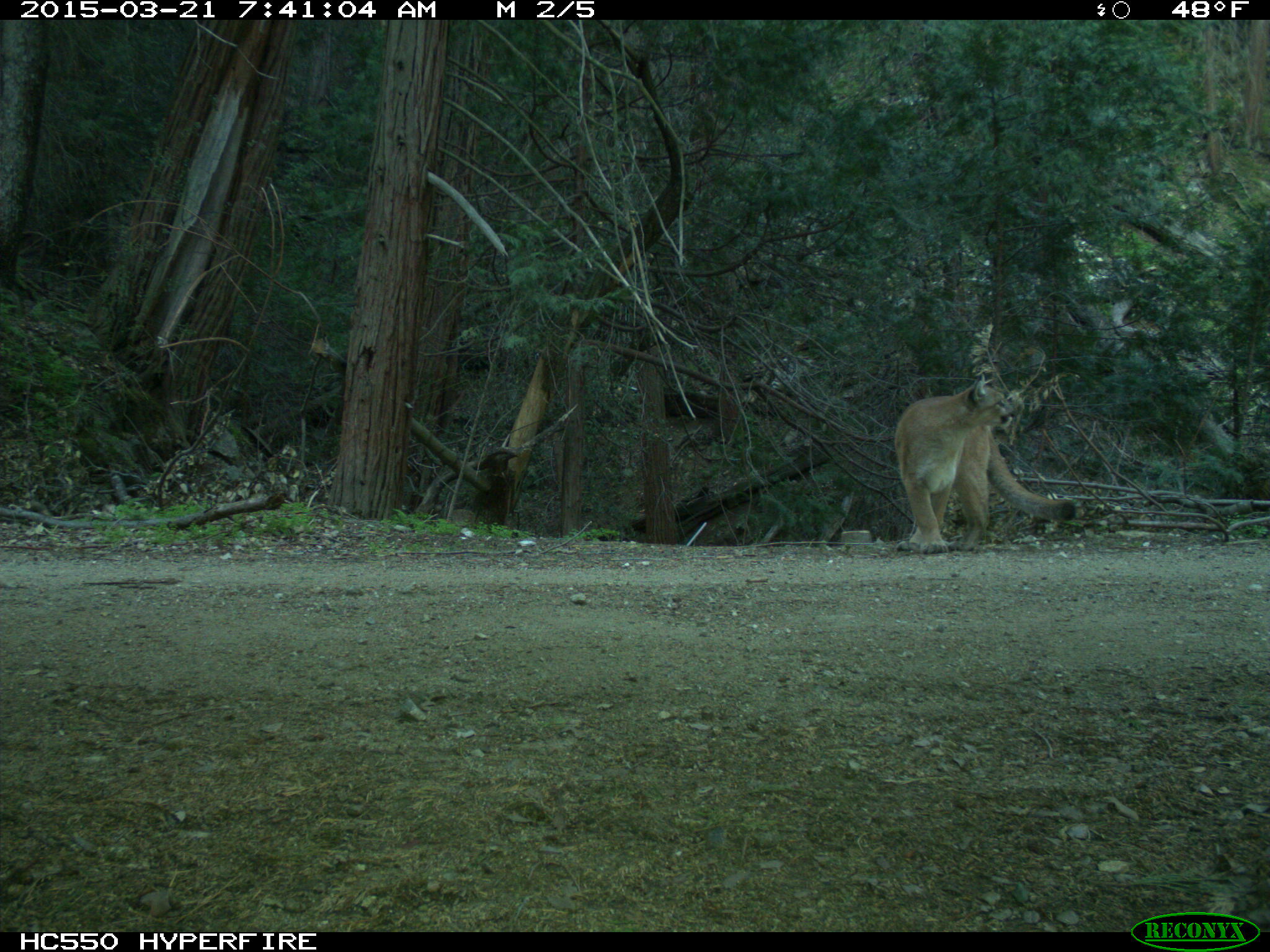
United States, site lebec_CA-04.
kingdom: Animalia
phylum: Chordata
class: Mammalia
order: Carnivora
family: Felidae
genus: Puma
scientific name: Puma concolor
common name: mountain lion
Puma concolor (mountain lion).